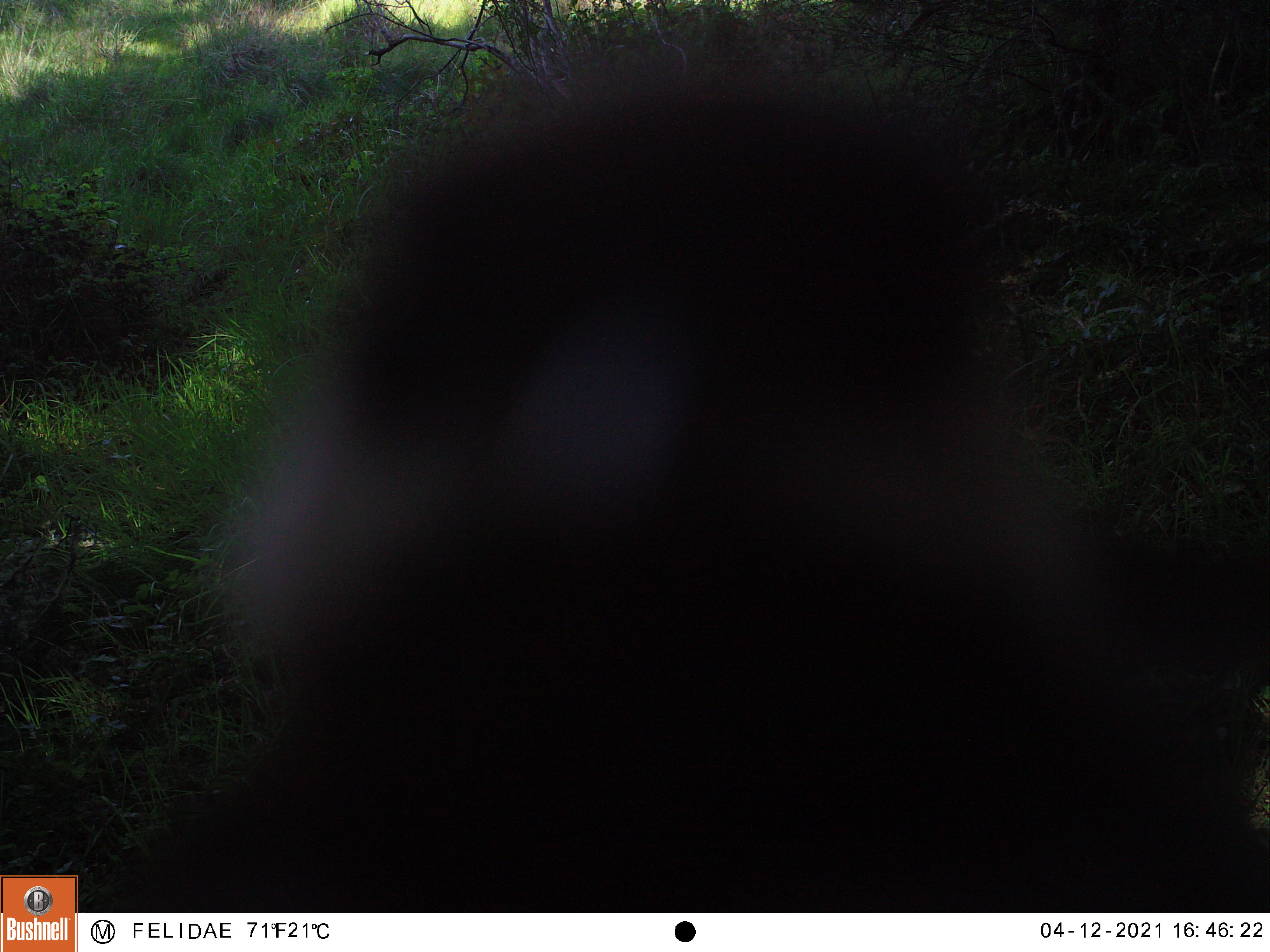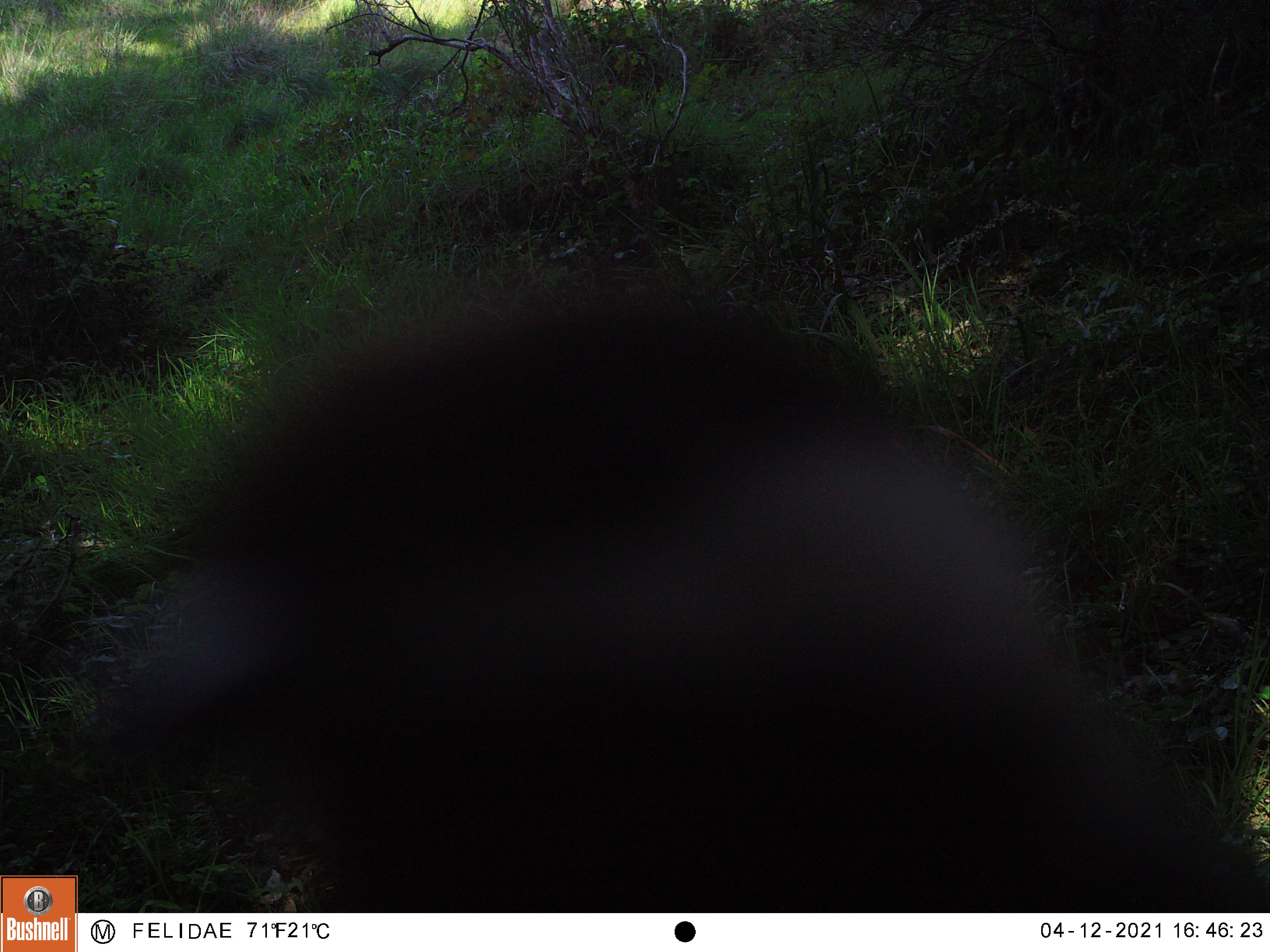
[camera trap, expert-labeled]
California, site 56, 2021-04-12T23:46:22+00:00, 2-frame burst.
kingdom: Animalia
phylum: Chordata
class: Aves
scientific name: Aves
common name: bird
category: unknown bird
Unknown bird (bird) (Aves).